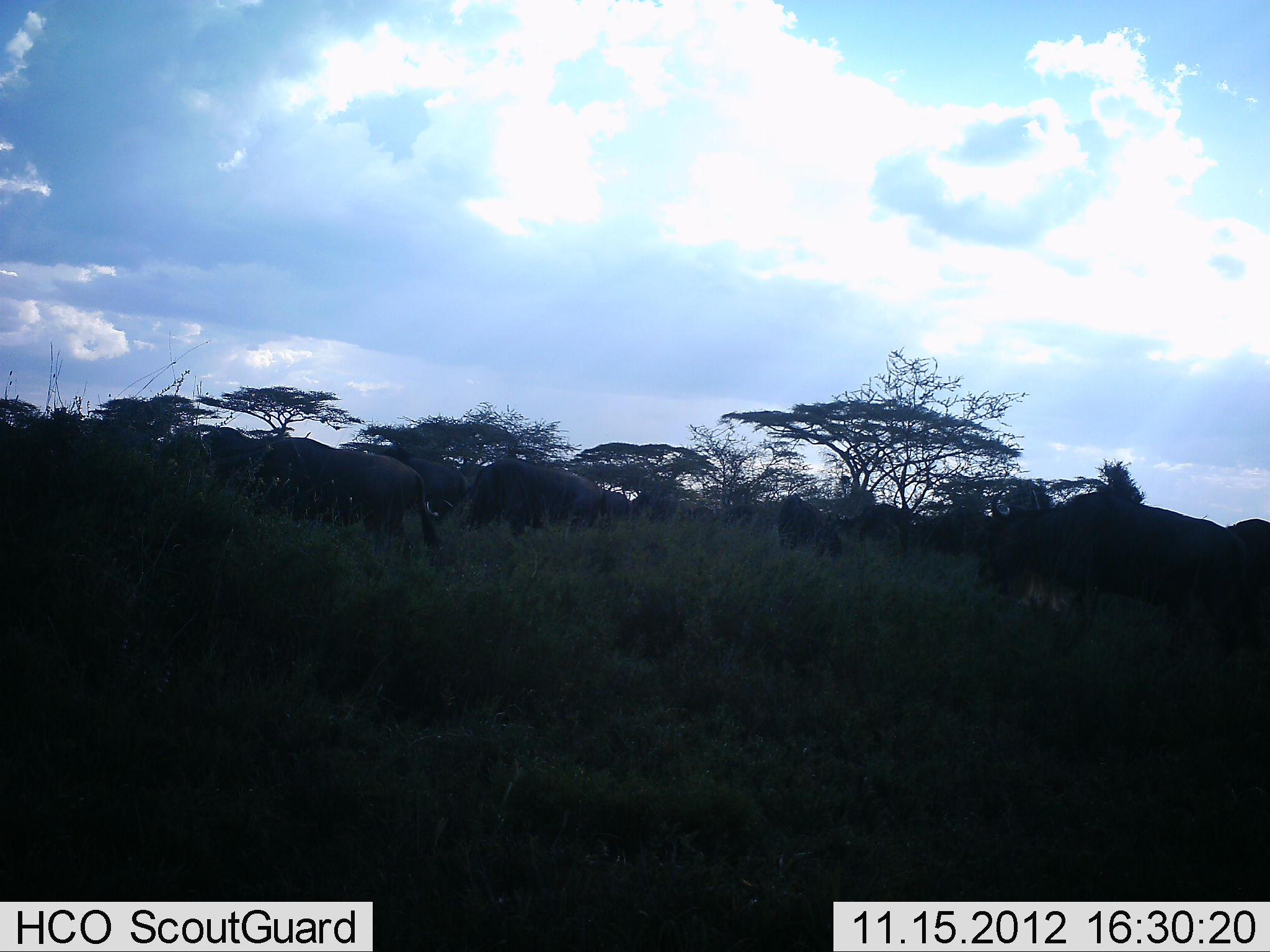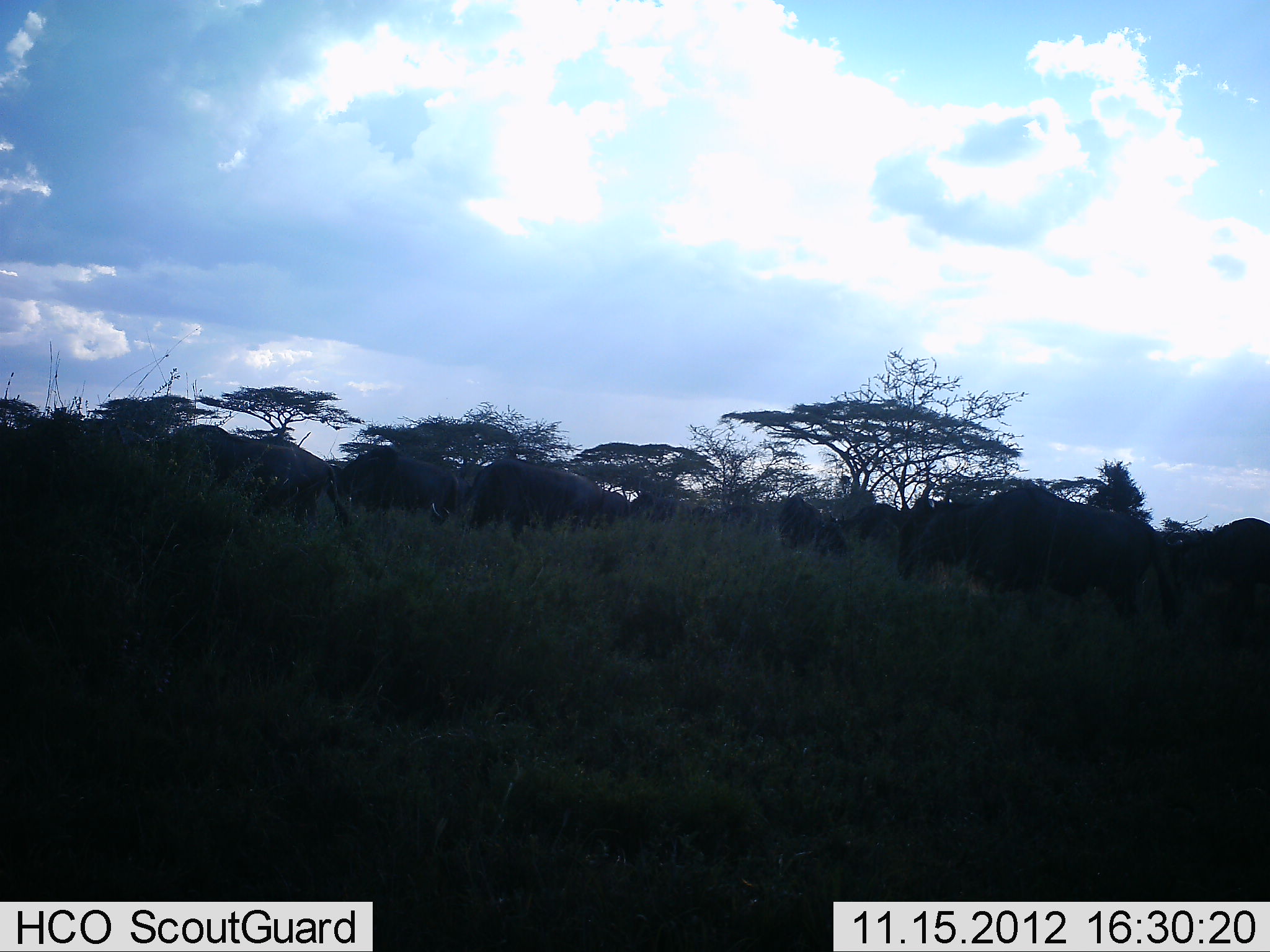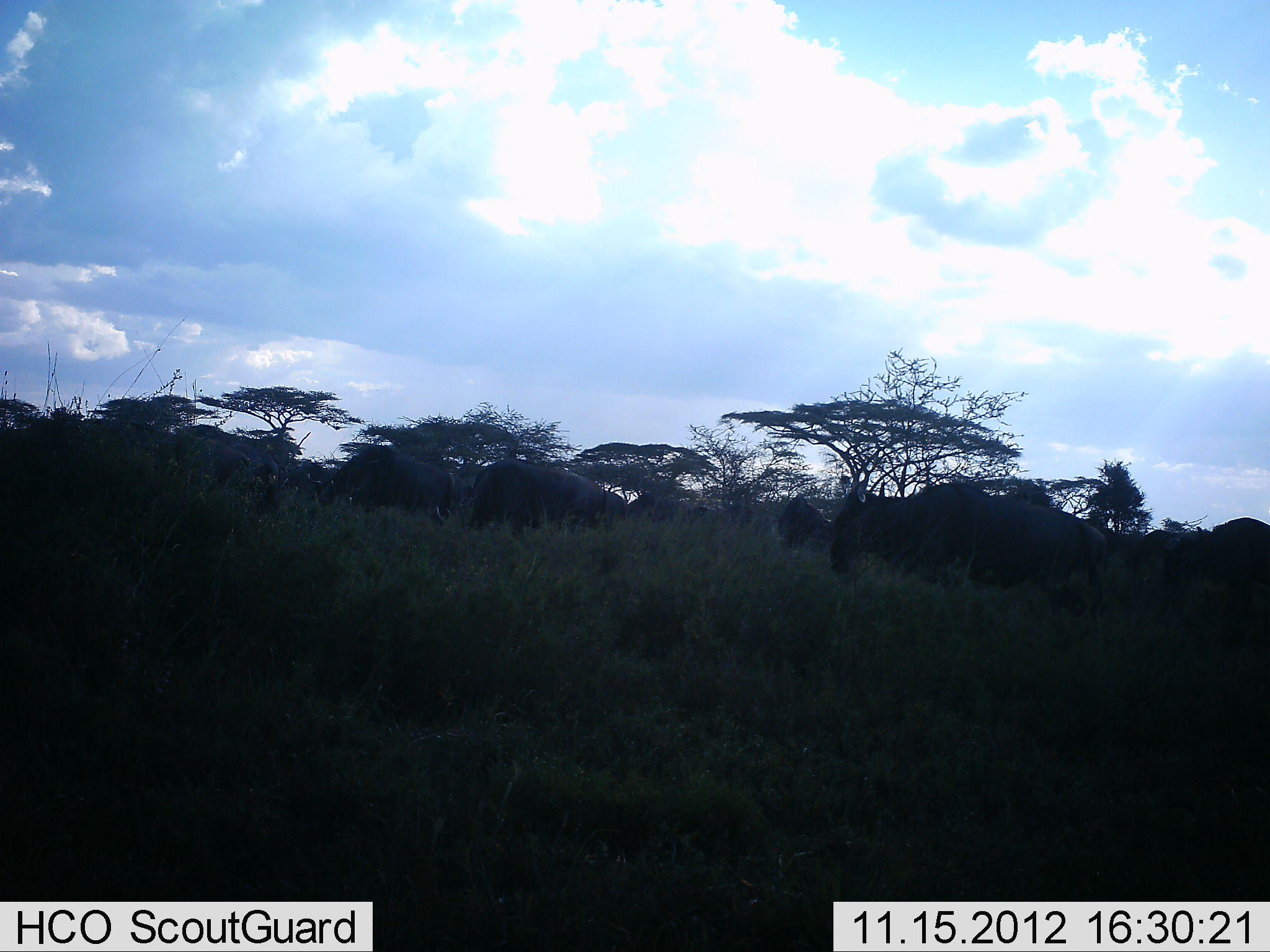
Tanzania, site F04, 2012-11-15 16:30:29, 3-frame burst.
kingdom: Animalia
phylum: Chordata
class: Mammalia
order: Artiodactyla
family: Bovidae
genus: Connochaetes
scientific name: Connochaetes taurinus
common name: blue wildebeest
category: wildebeest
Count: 9.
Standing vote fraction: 30%.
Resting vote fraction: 0%.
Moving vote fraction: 100%.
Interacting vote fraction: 10%.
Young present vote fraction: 0%.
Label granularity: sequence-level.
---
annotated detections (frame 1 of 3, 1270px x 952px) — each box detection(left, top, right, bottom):
animal: detection(976, 491, 1255, 653)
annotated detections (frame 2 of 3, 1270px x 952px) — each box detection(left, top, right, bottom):
animal: detection(896, 482, 1184, 619)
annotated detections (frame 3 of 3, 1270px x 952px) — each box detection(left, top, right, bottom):
animal: detection(829, 479, 1108, 617)